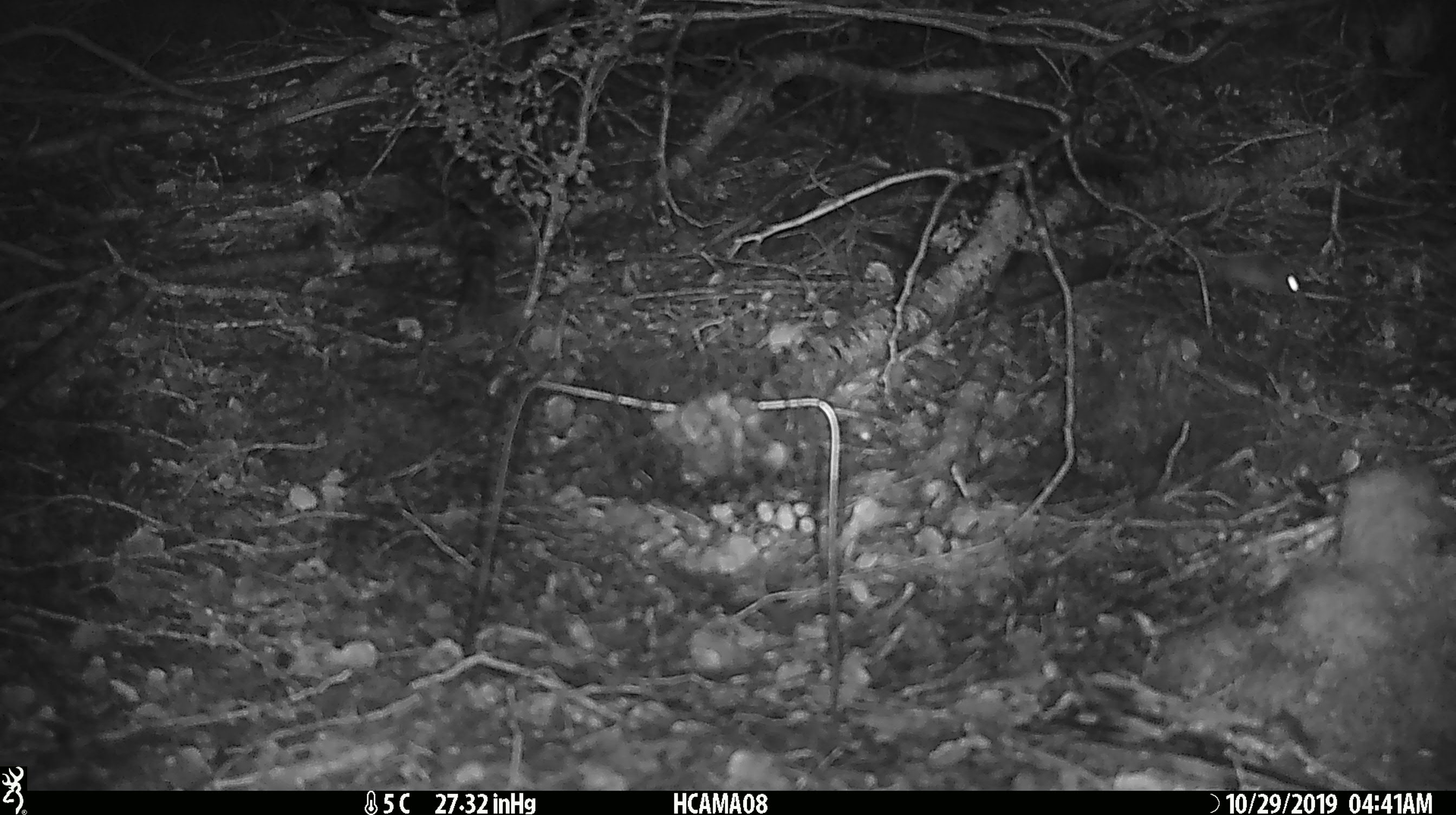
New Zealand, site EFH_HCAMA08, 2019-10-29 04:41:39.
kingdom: Animalia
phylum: Chordata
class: Mammalia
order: Rodentia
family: Muridae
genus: Mus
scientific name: Mus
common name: mouse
Mouse (Mus).